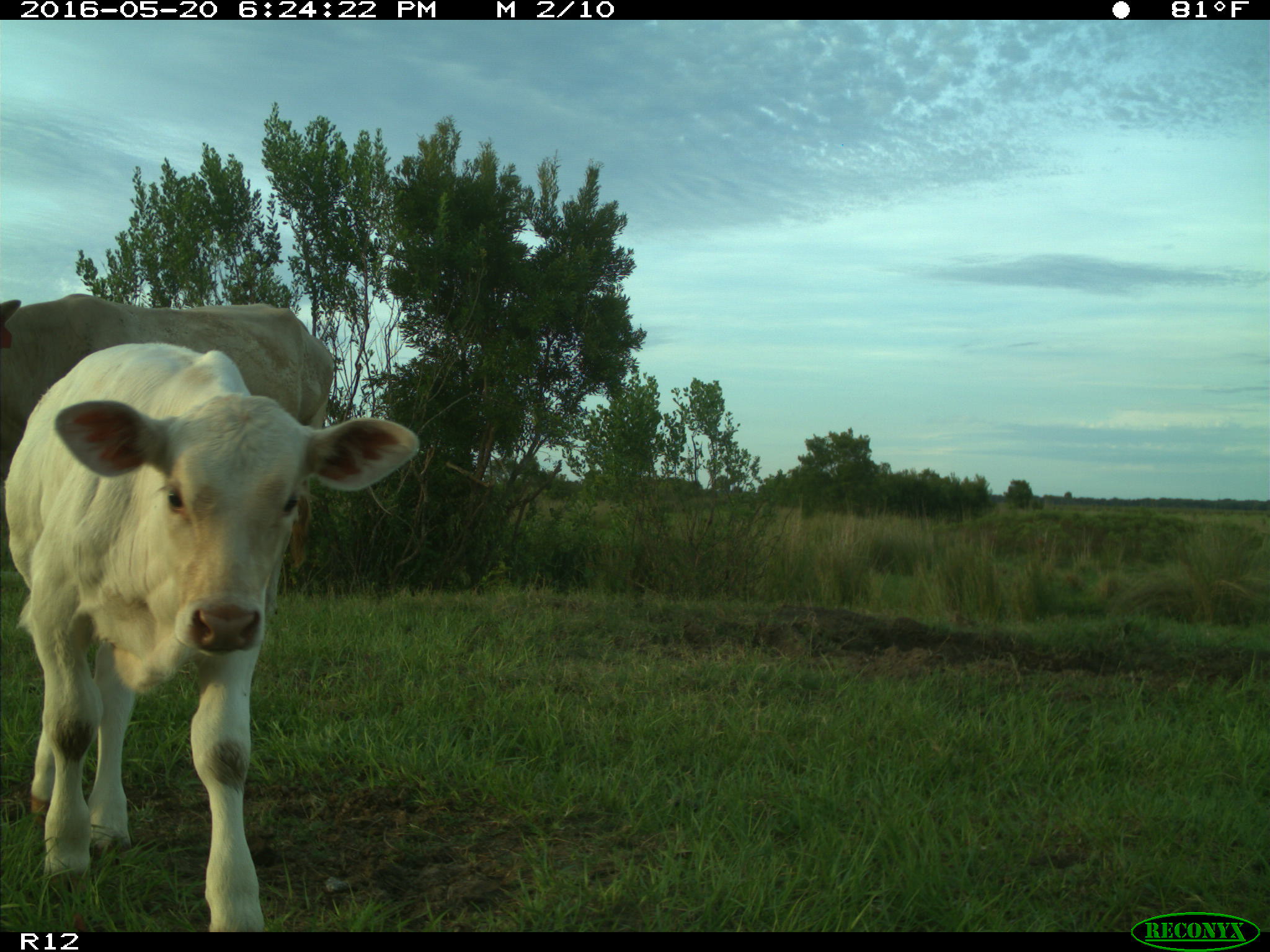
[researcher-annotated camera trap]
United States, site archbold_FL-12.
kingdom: Animalia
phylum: Chordata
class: Mammalia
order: Artiodactyla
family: Bovidae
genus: Bos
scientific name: Bos taurus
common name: domestic cow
Bos taurus (domestic cow).